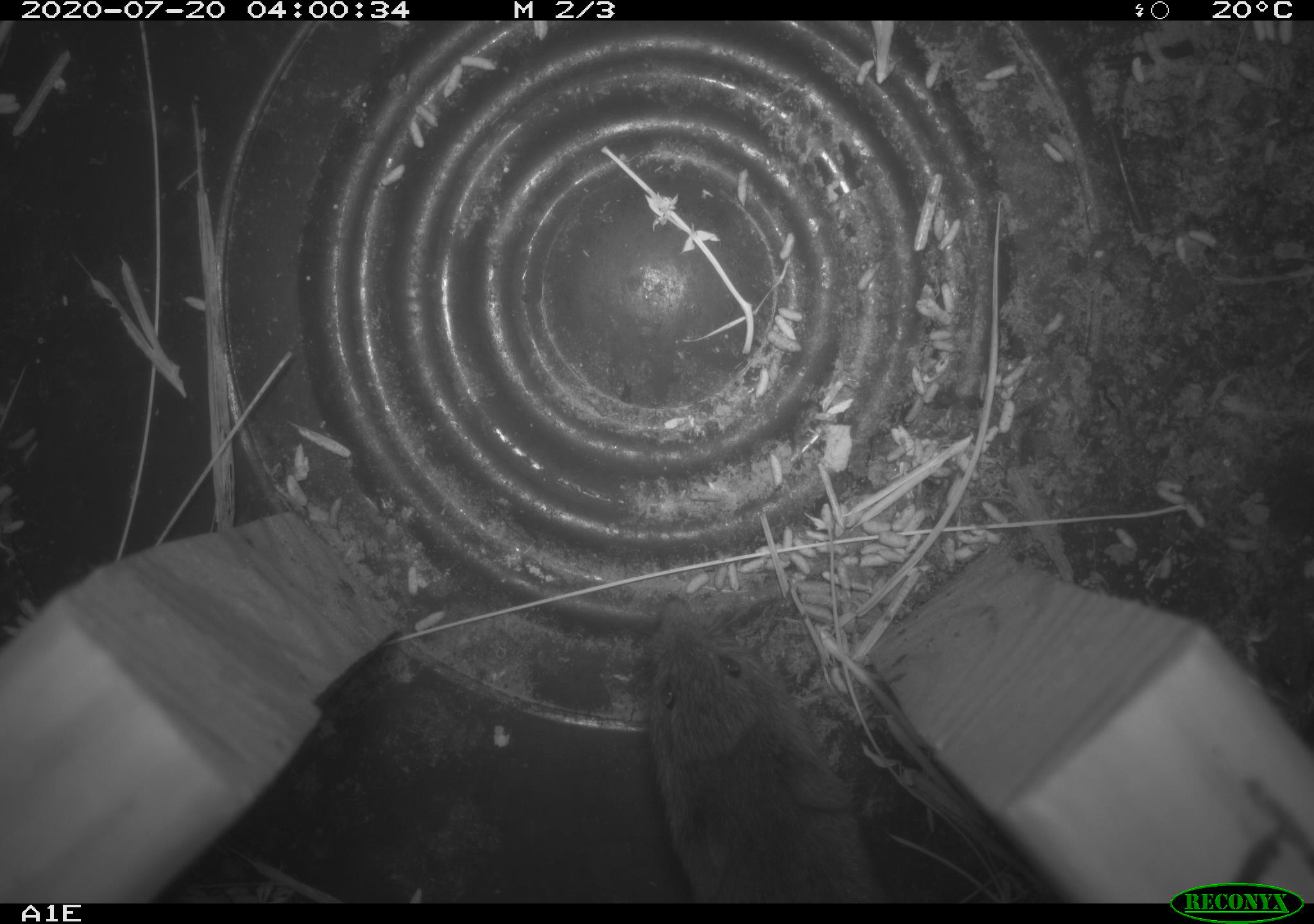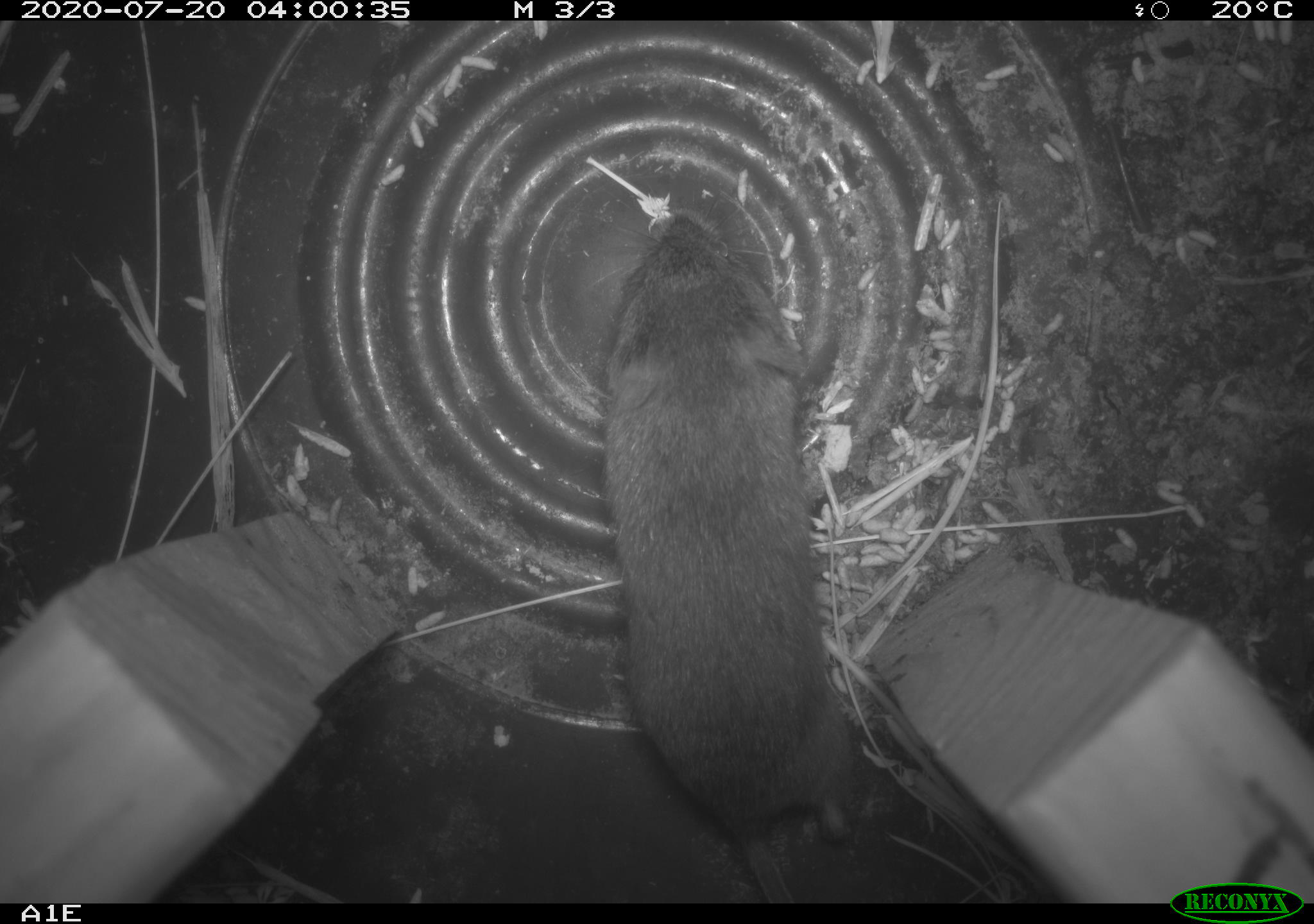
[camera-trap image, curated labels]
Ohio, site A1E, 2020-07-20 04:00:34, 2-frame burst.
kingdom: Animalia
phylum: Chordata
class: Mammalia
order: Rodentia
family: Cricetidae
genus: Microtus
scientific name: Microtus pennsylvanicus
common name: meadow vole